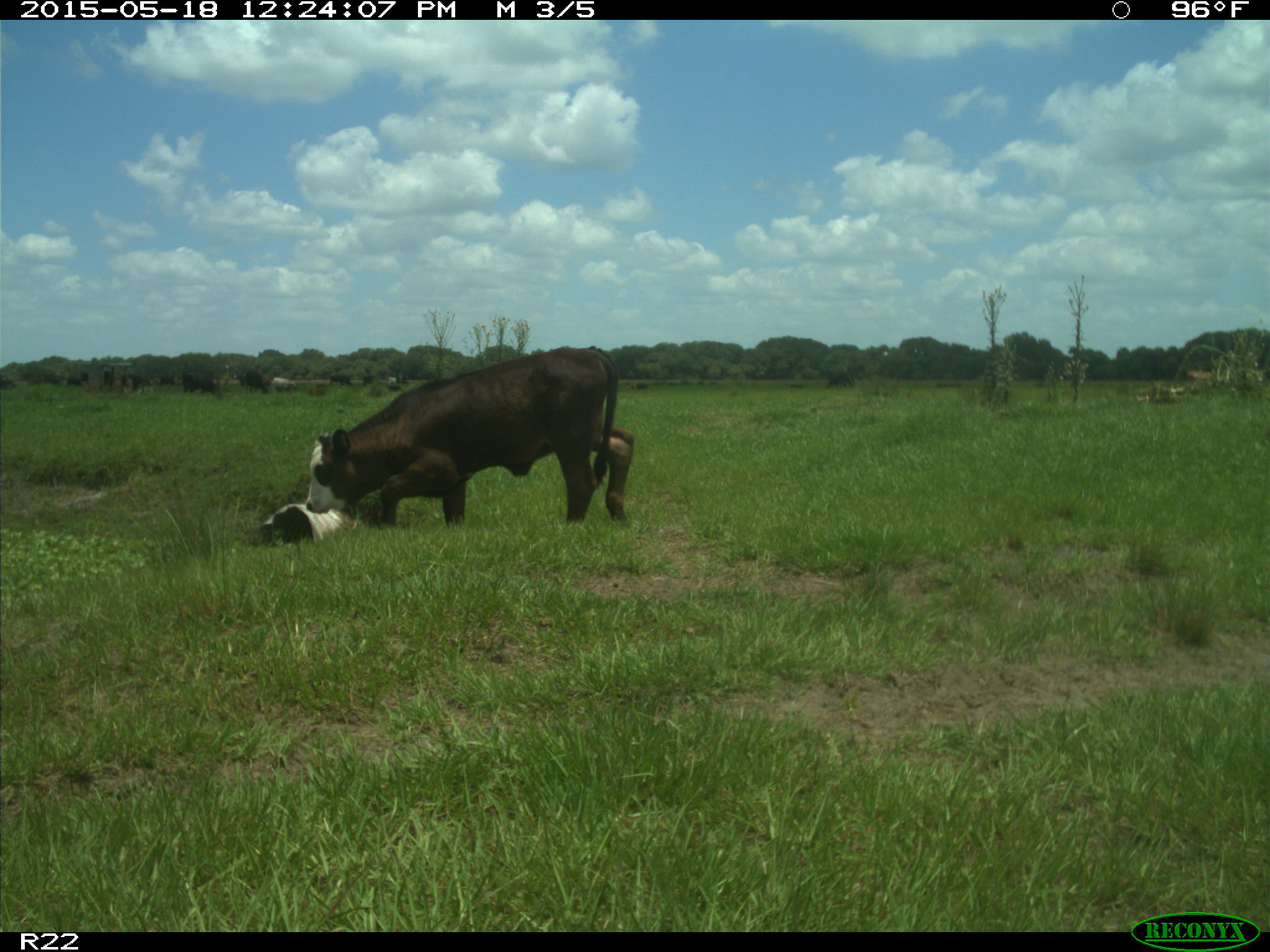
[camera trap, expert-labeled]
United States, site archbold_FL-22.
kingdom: Animalia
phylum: Chordata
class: Mammalia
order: Artiodactyla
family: Bovidae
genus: Bos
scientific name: Bos taurus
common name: domestic cow